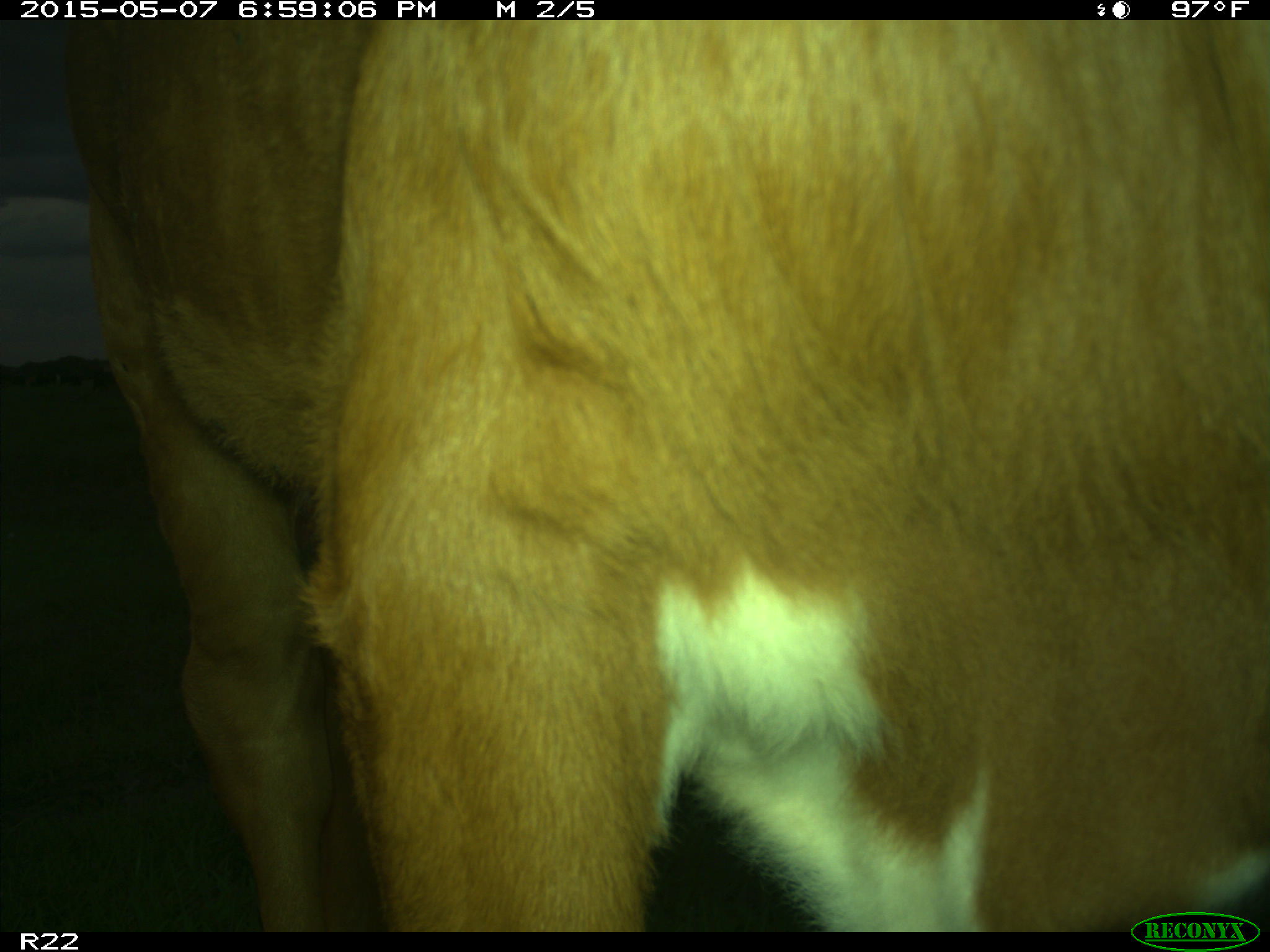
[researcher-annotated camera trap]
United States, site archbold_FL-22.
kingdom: Animalia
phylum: Chordata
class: Mammalia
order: Artiodactyla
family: Bovidae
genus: Bos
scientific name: Bos taurus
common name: domestic cow